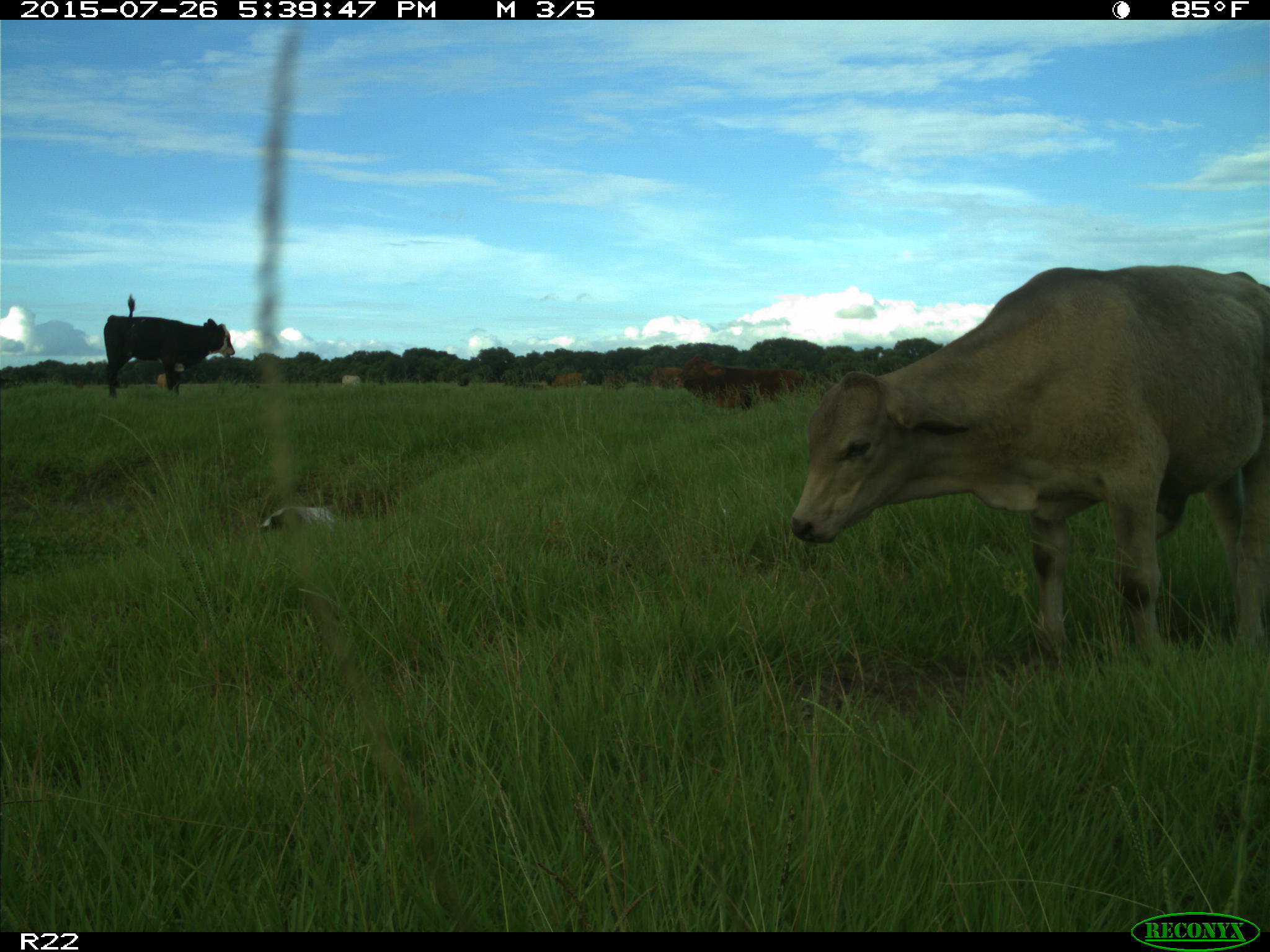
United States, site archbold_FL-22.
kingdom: Animalia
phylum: Chordata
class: Mammalia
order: Artiodactyla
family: Bovidae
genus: Bos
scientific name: Bos taurus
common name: domestic cow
Bos taurus (domestic cow).